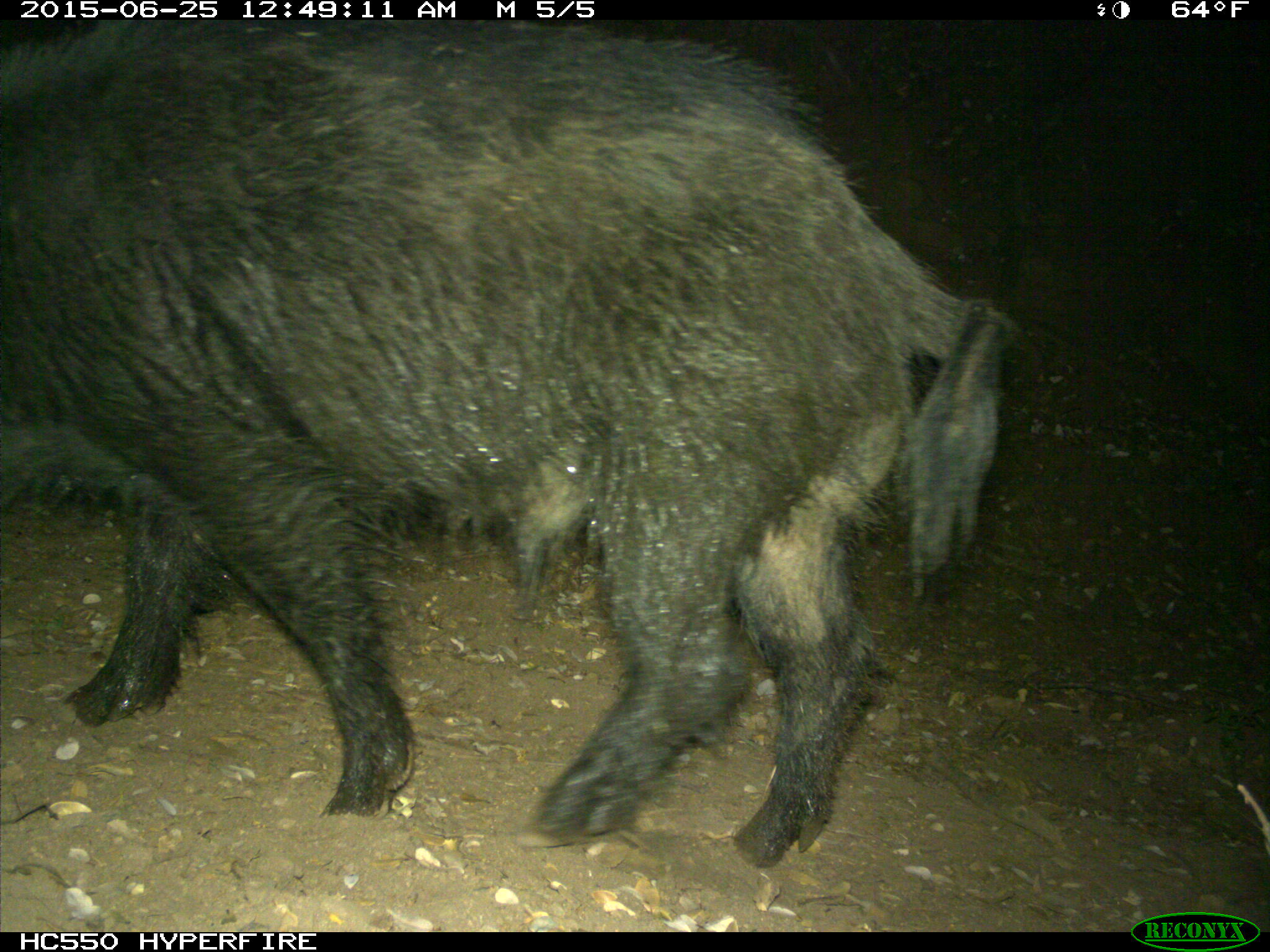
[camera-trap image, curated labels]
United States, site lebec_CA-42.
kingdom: Animalia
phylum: Chordata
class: Mammalia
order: Artiodactyla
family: Suidae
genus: Sus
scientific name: Sus scrofa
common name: wild boar